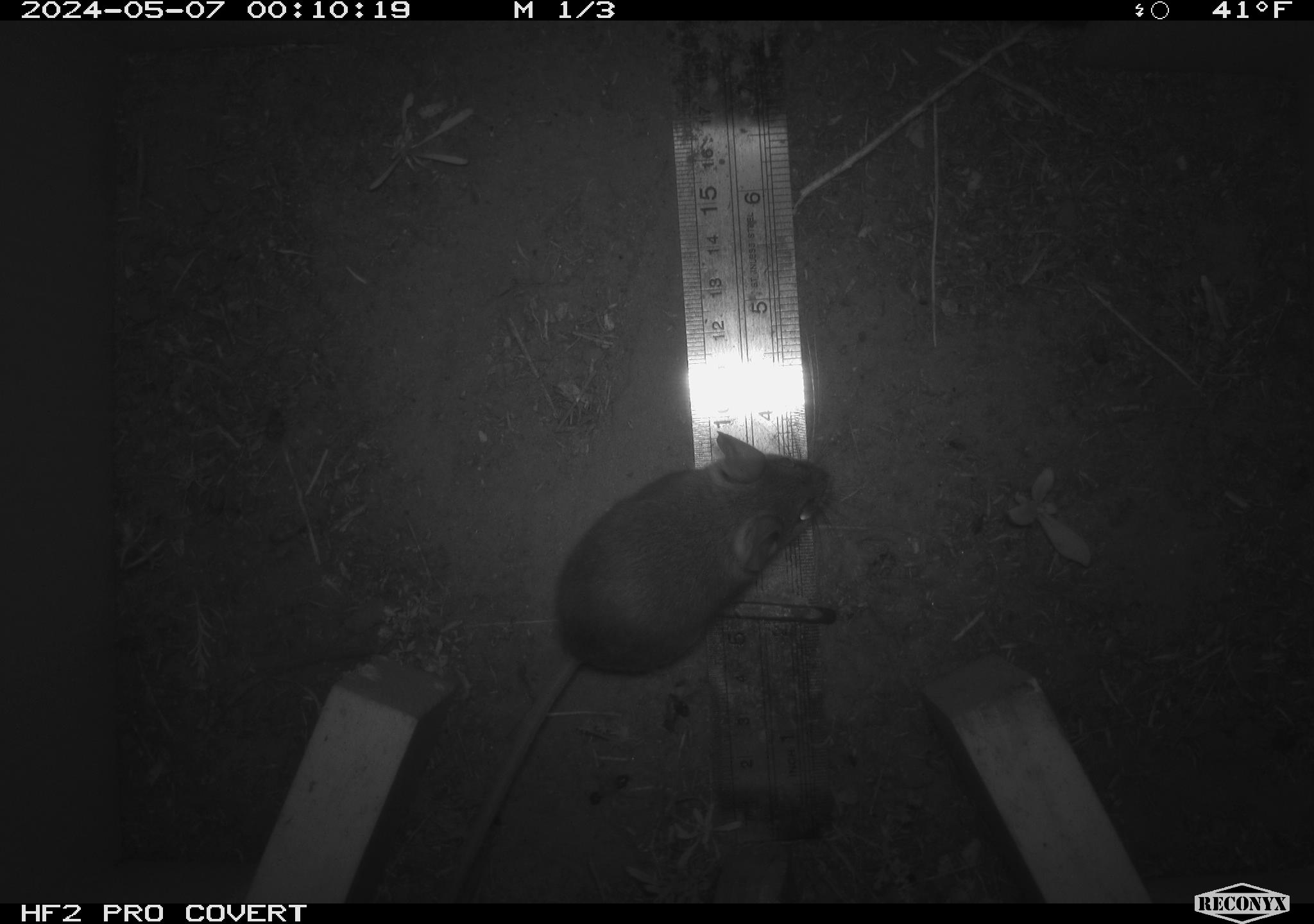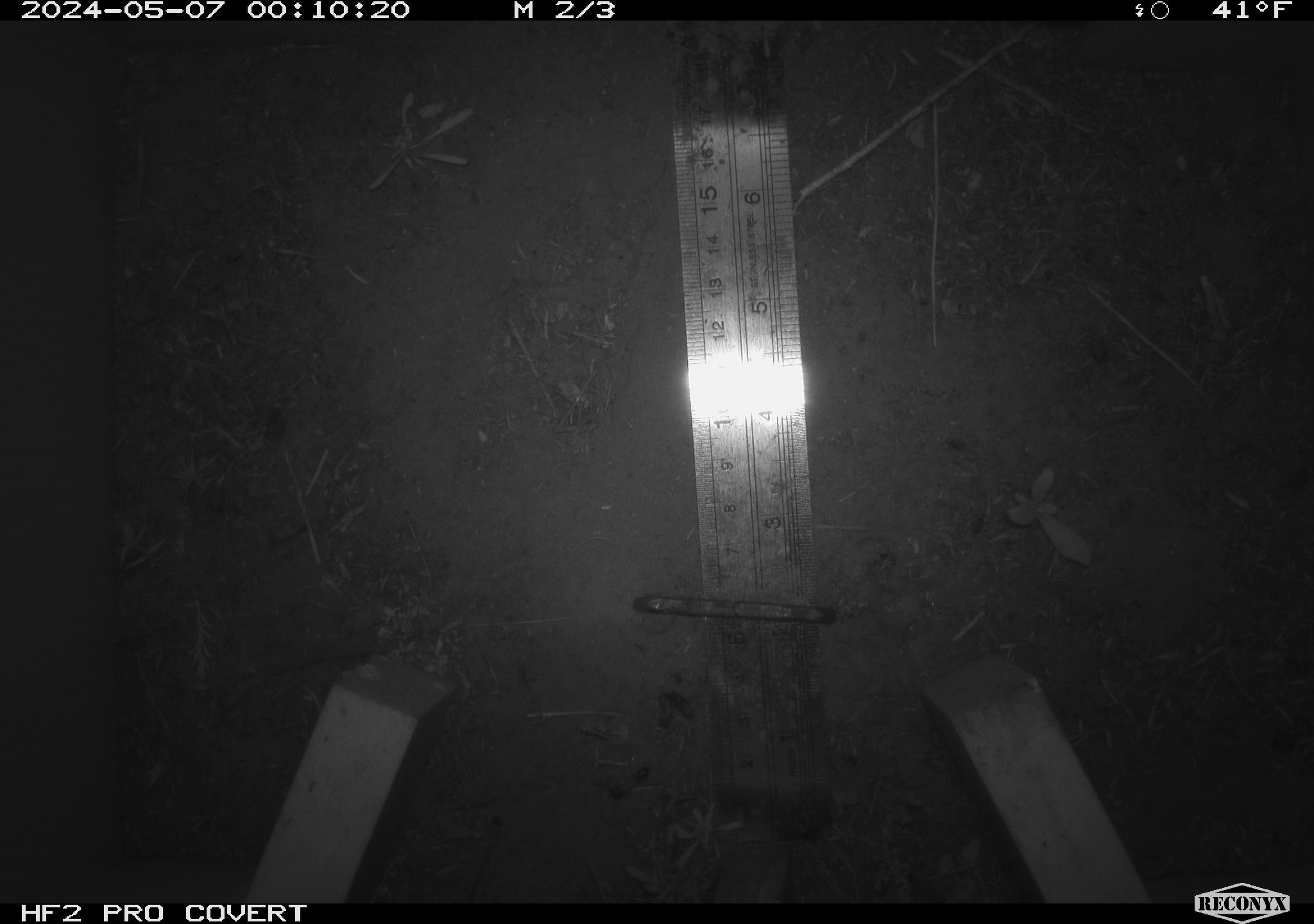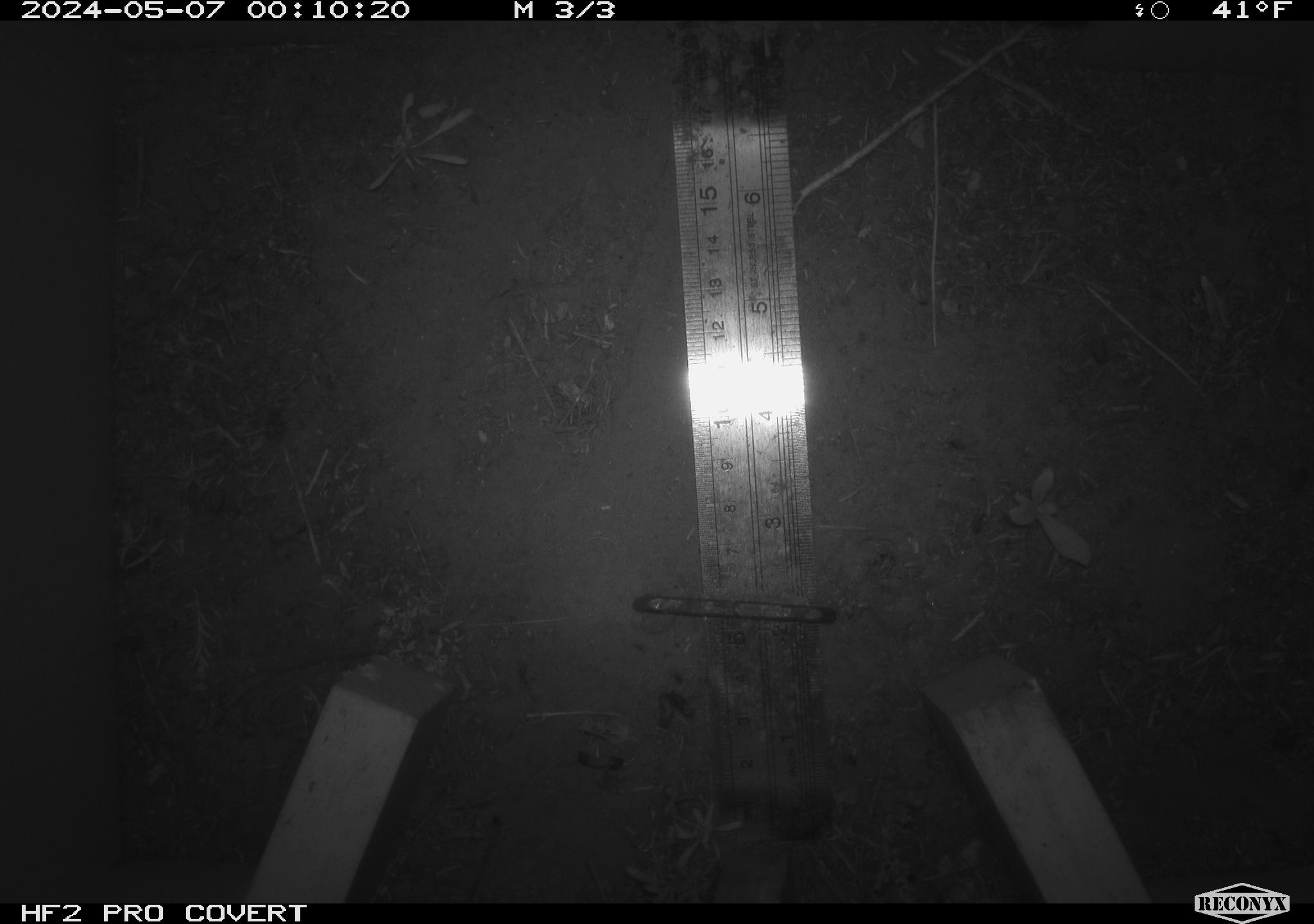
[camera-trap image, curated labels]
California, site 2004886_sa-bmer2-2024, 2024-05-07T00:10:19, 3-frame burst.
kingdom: Animalia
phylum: Chordata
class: Mammalia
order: Rodentia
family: Muridae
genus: Rattus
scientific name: Rattus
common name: rat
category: rattus species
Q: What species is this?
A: Rattus species (rat) (Rattus).